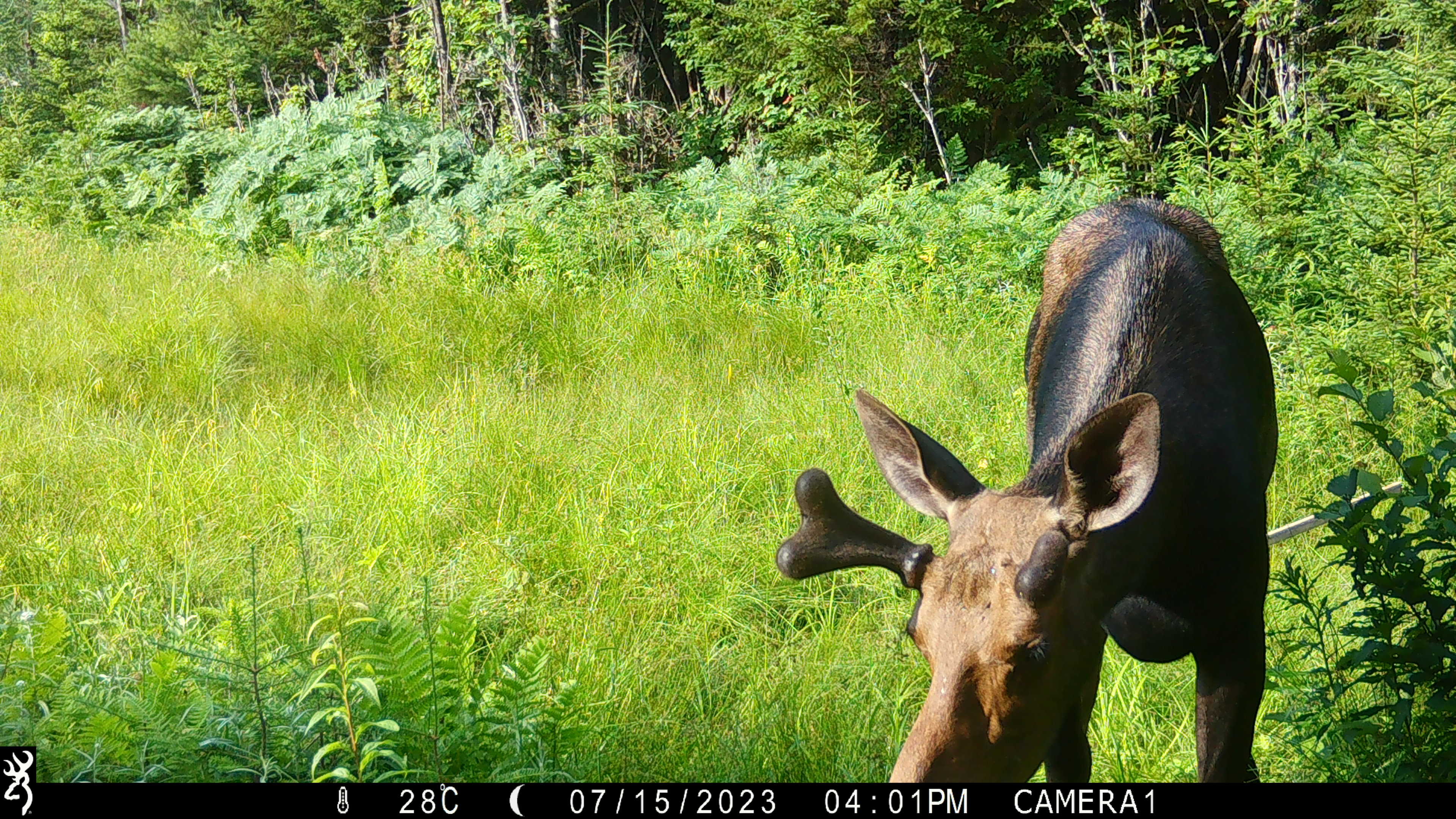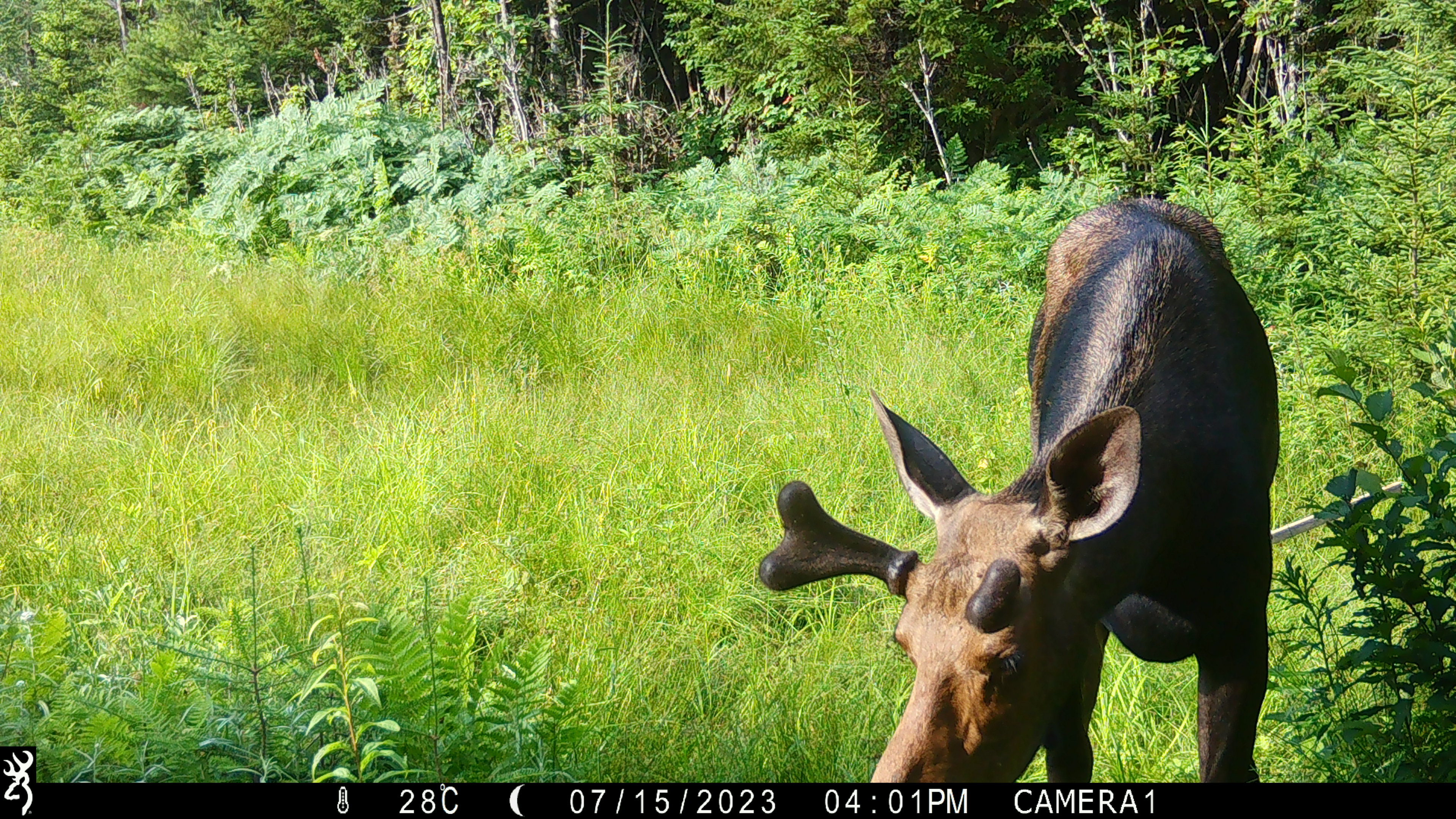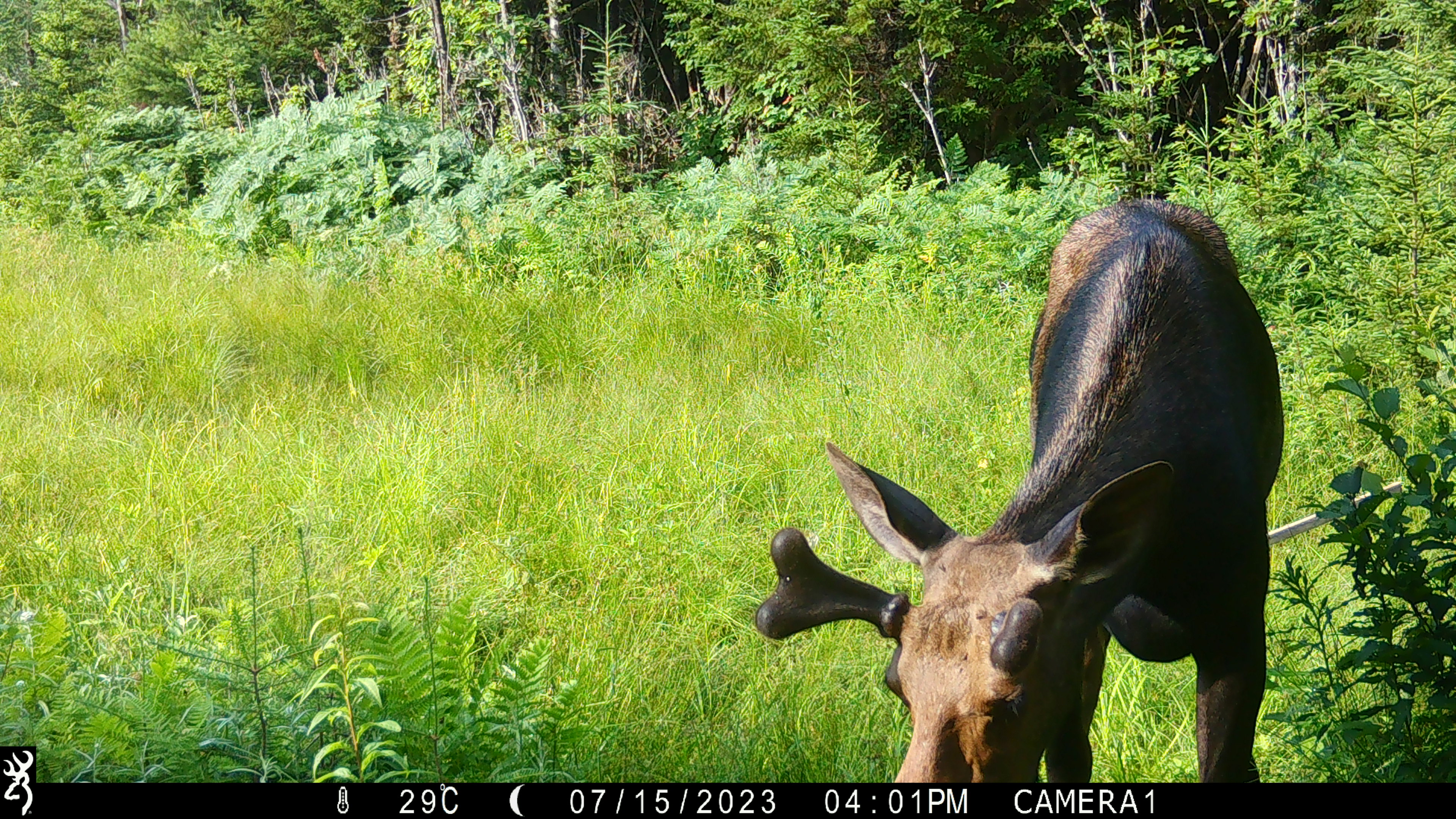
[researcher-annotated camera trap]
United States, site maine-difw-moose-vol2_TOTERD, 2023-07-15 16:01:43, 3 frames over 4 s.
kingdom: Animalia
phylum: Chordata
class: Mammalia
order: Artiodactyla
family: Cervidae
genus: Alces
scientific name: Alces alces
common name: moose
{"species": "moose (Alces alces)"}